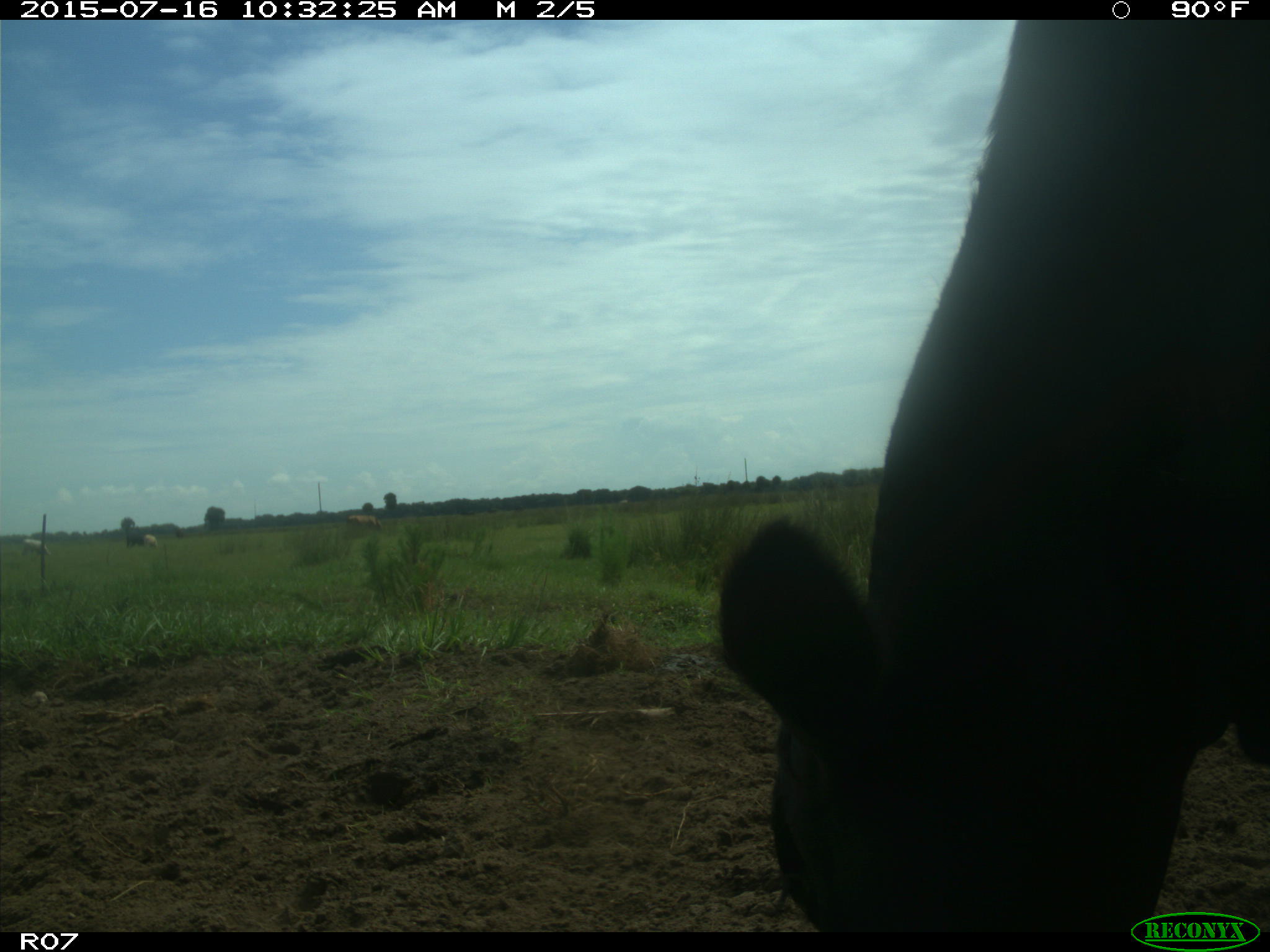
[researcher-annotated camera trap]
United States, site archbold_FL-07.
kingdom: Animalia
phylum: Chordata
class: Mammalia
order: Artiodactyla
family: Bovidae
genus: Bos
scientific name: Bos taurus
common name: domestic cow